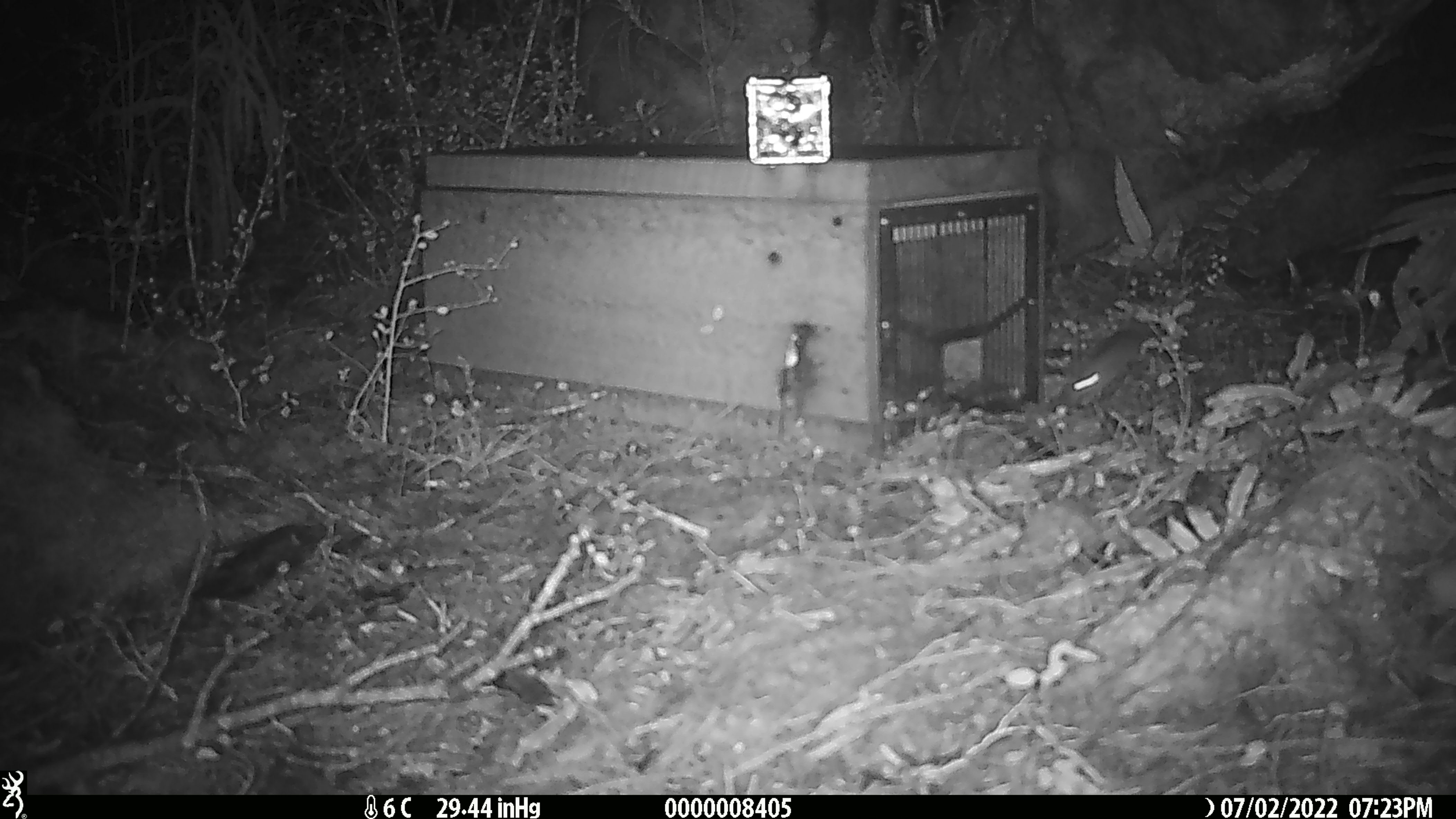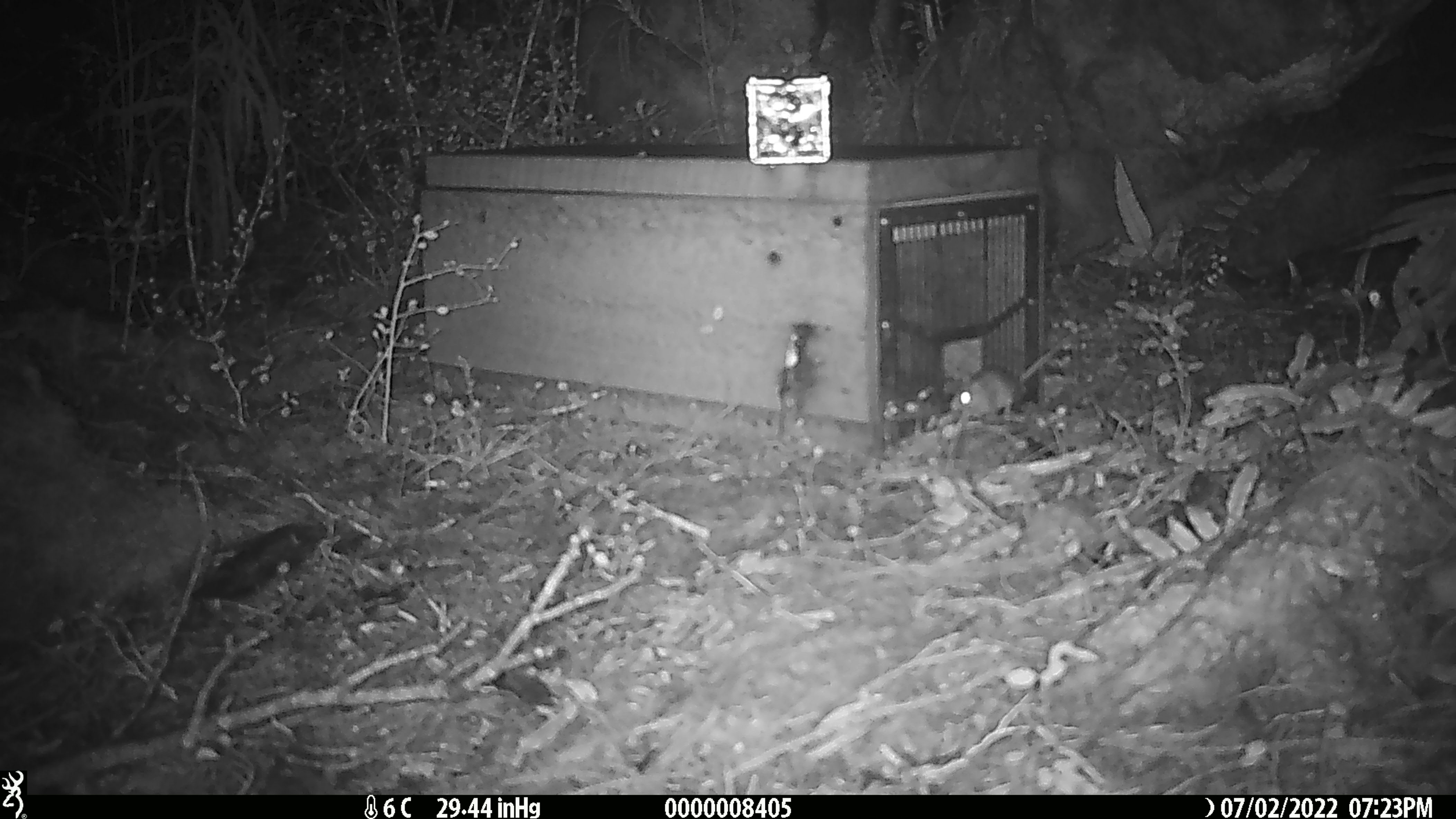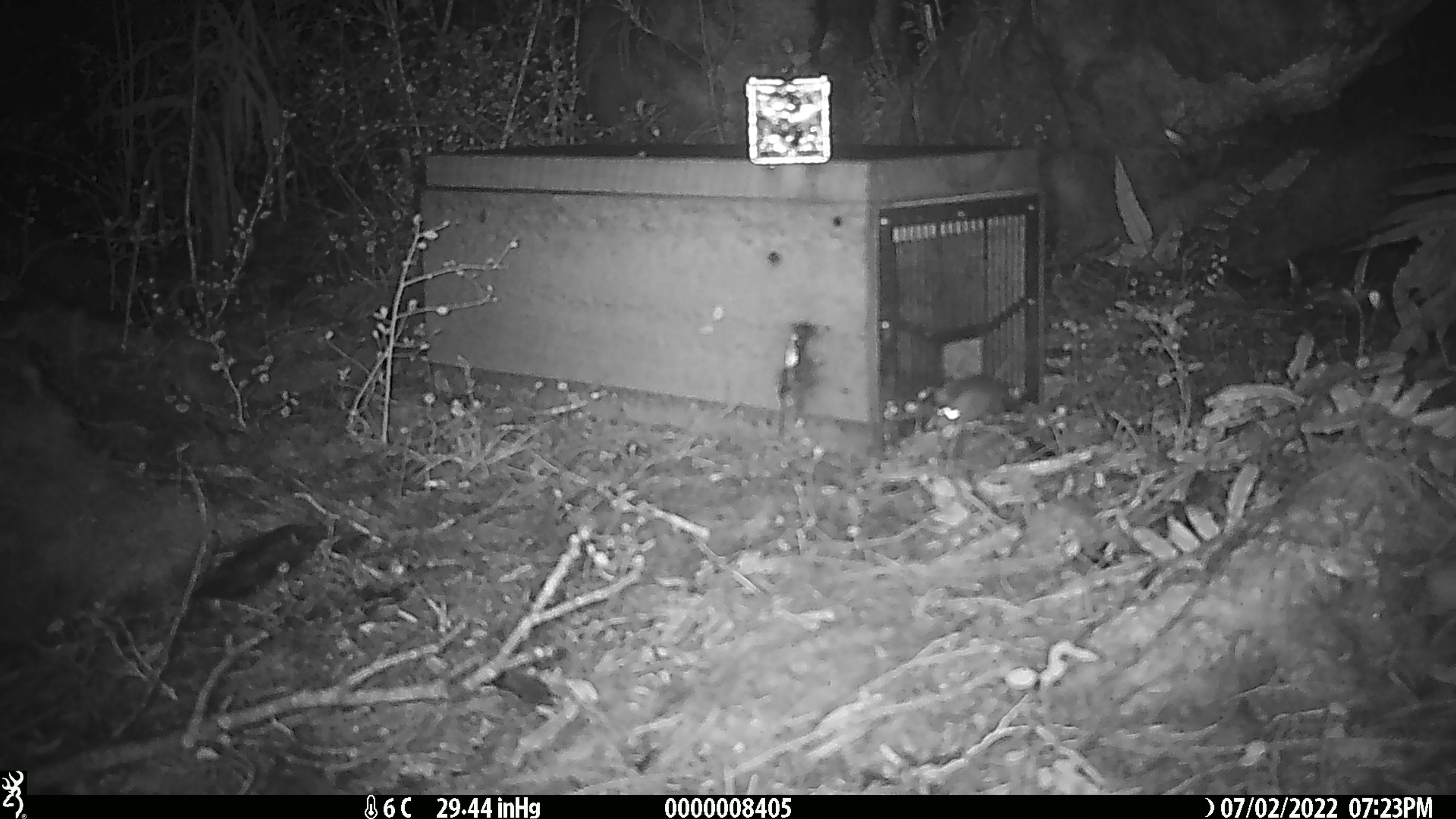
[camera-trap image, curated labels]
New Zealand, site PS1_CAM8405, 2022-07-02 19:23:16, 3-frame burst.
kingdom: Animalia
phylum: Chordata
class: Mammalia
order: Rodentia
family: Muridae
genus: Mus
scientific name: Mus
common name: mouse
Mouse (Mus).